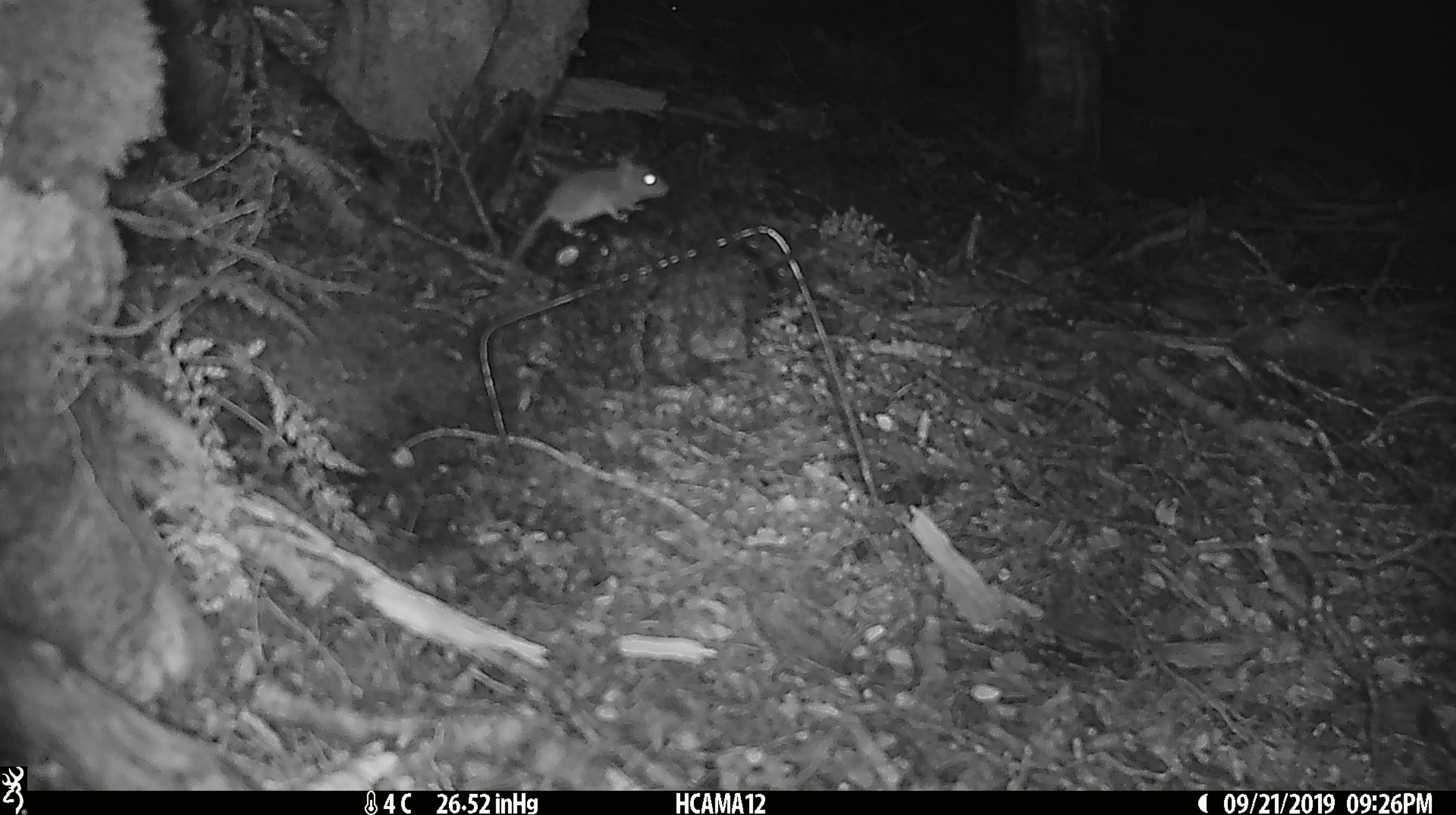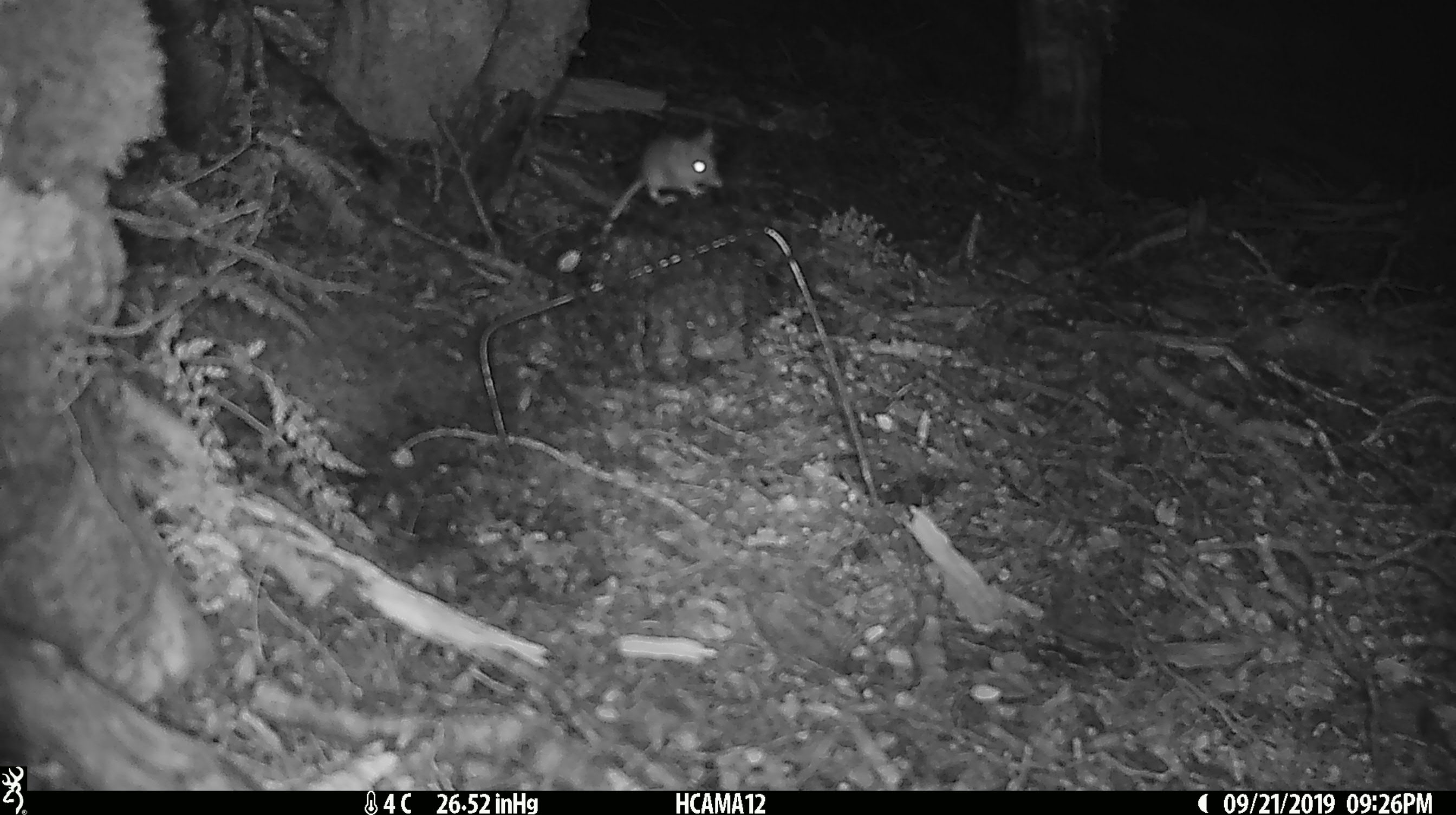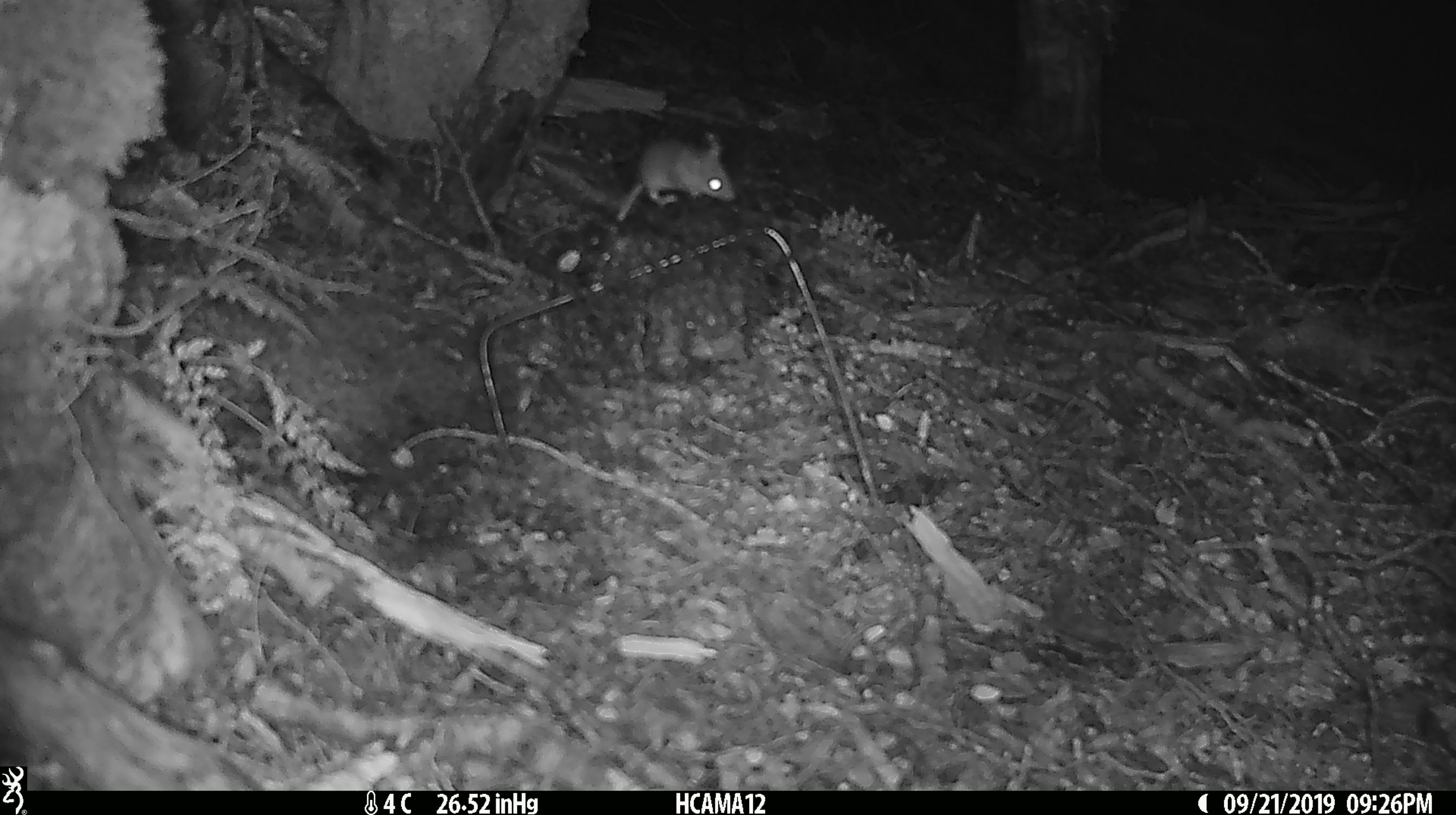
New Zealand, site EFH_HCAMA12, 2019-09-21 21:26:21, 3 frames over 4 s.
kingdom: Animalia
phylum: Chordata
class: Mammalia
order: Rodentia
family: Muridae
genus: Mus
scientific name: Mus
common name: mouse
Mouse (Mus).